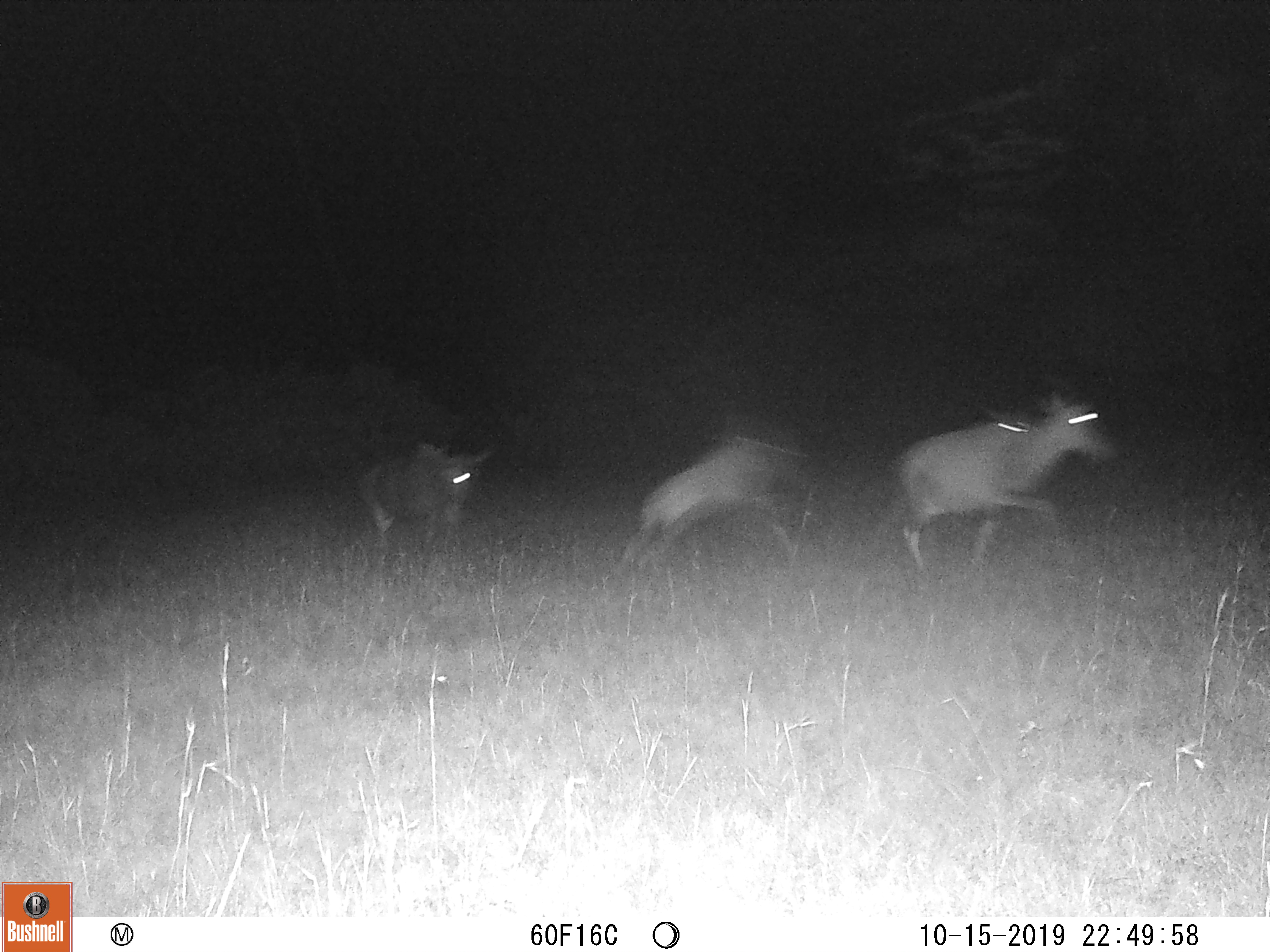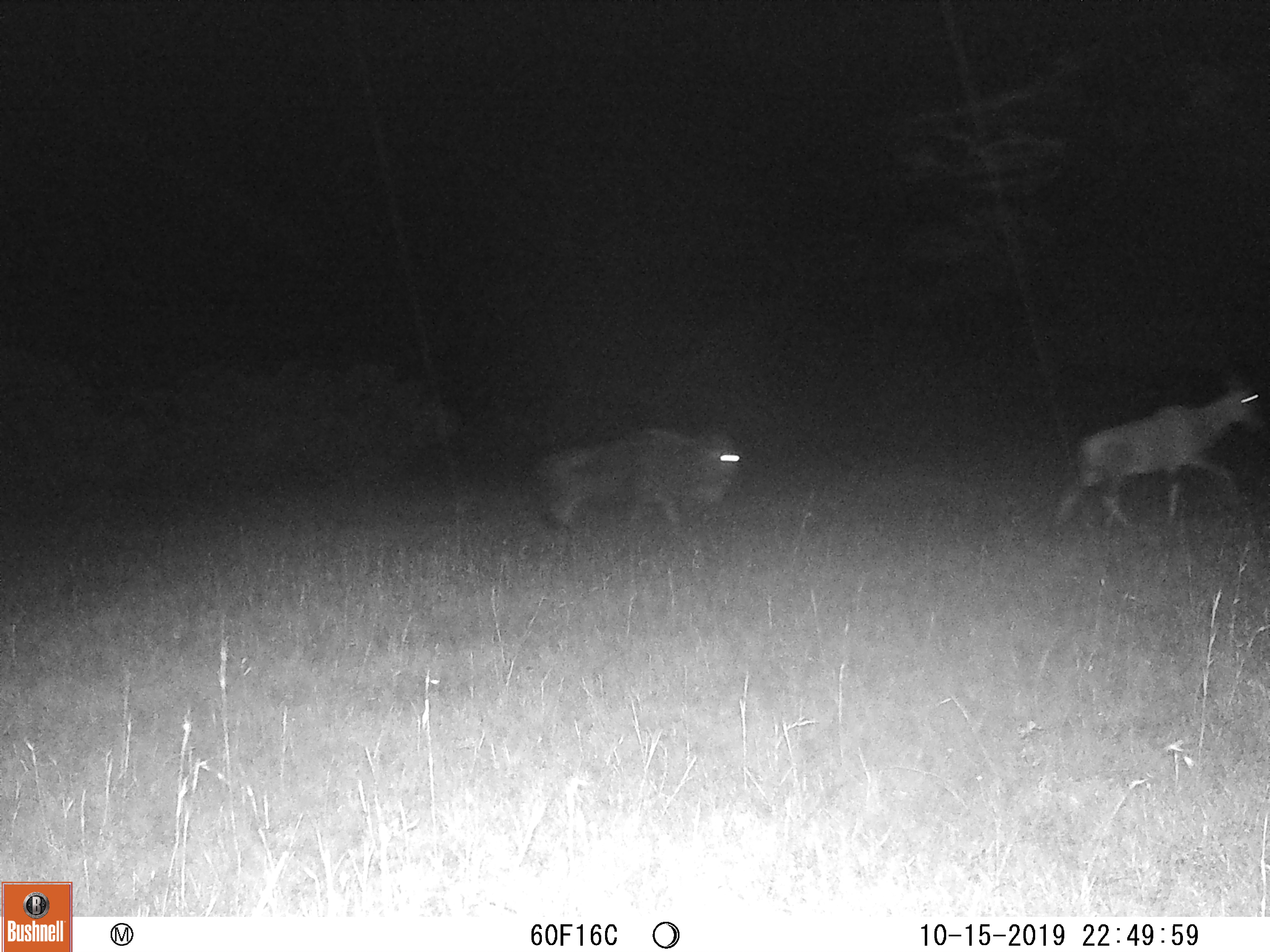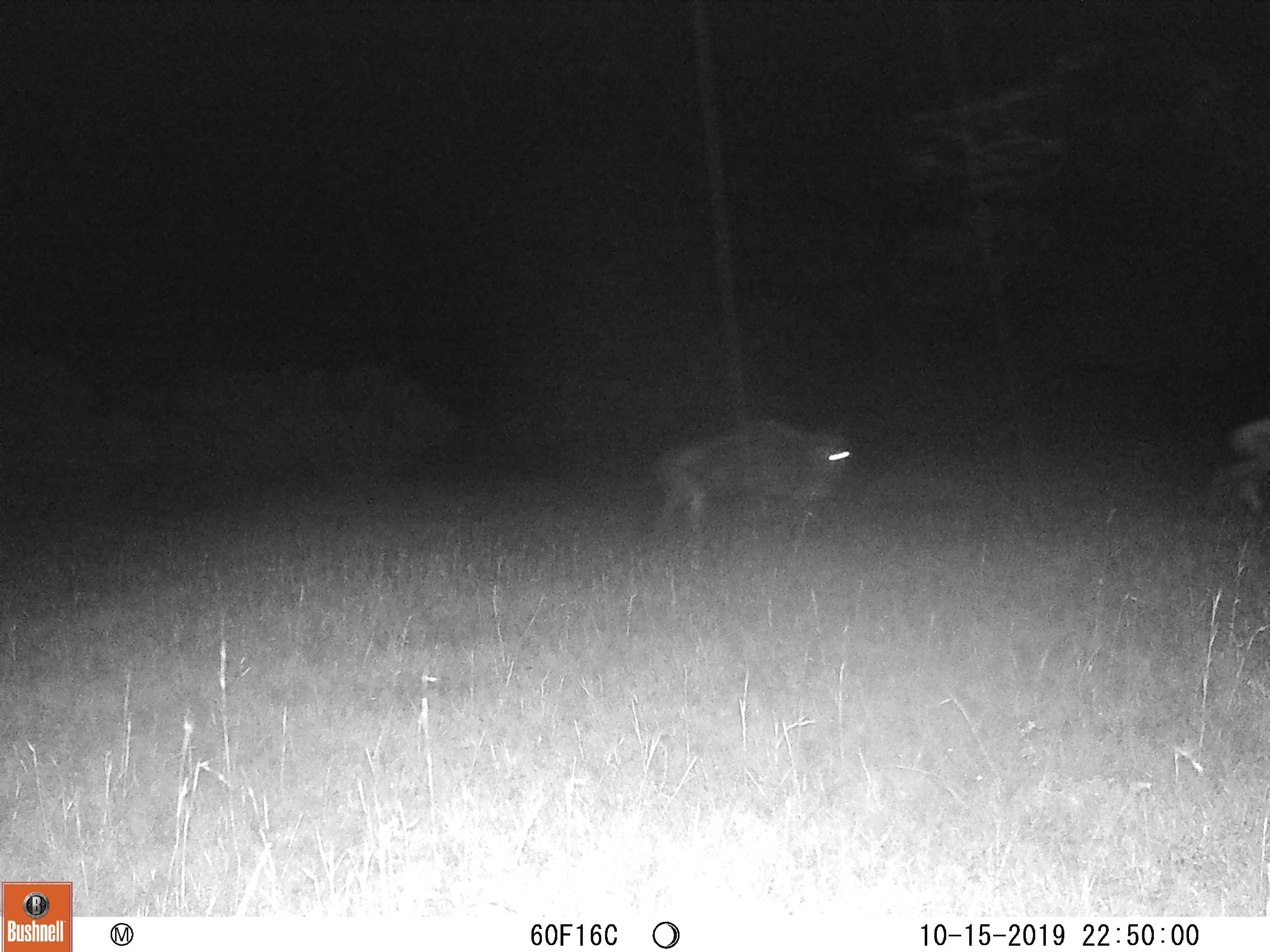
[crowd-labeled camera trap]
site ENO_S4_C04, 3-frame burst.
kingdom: Animalia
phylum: Chordata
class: Mammalia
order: Artiodactyla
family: Bovidae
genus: Connochaetes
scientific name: Connochaetes taurinus taurinus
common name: blue wildebeest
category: wildebeestblue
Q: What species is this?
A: Wildebeestblue (blue wildebeest) (Connochaetes taurinus taurinus).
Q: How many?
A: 3.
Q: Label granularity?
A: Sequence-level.